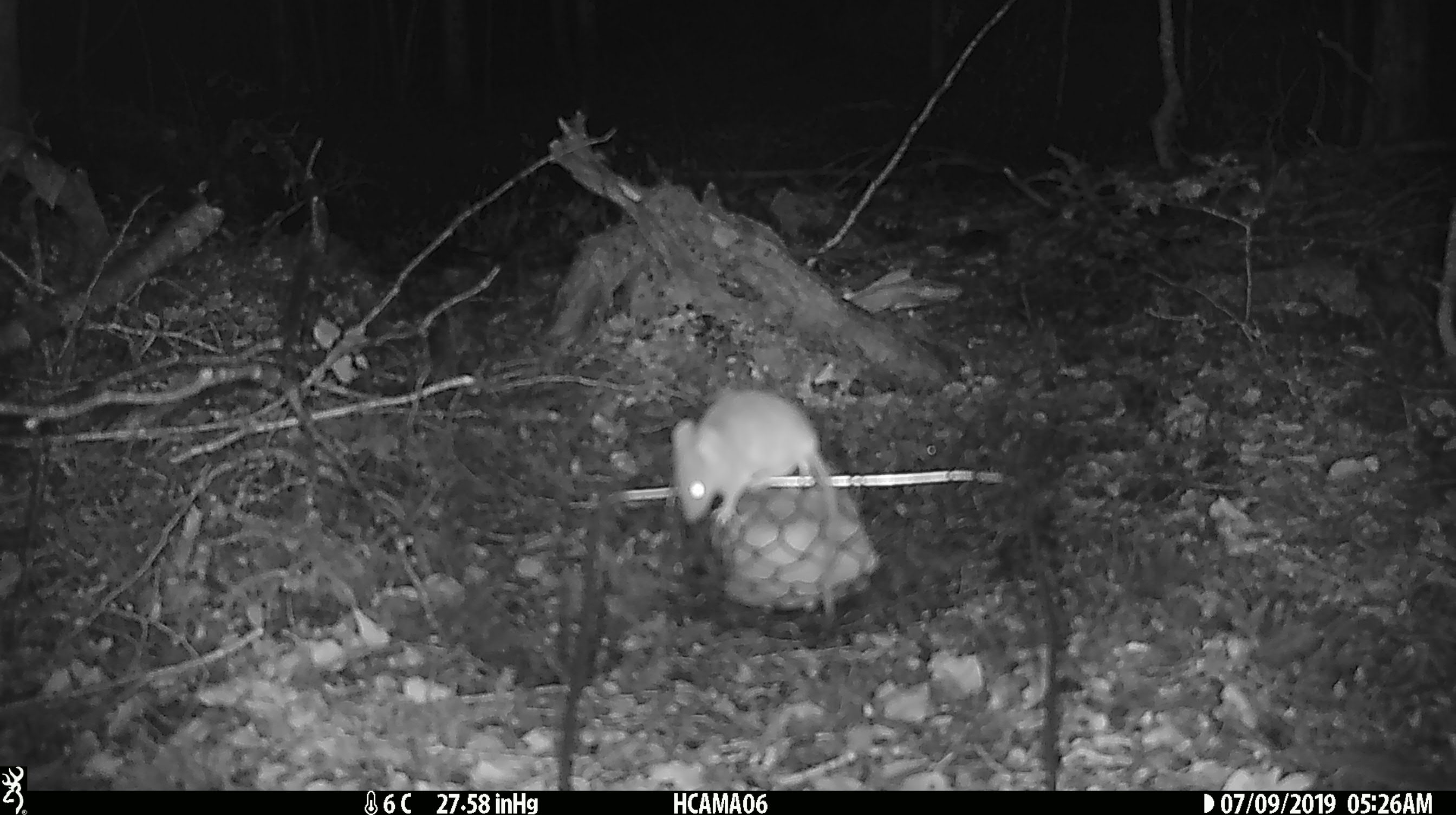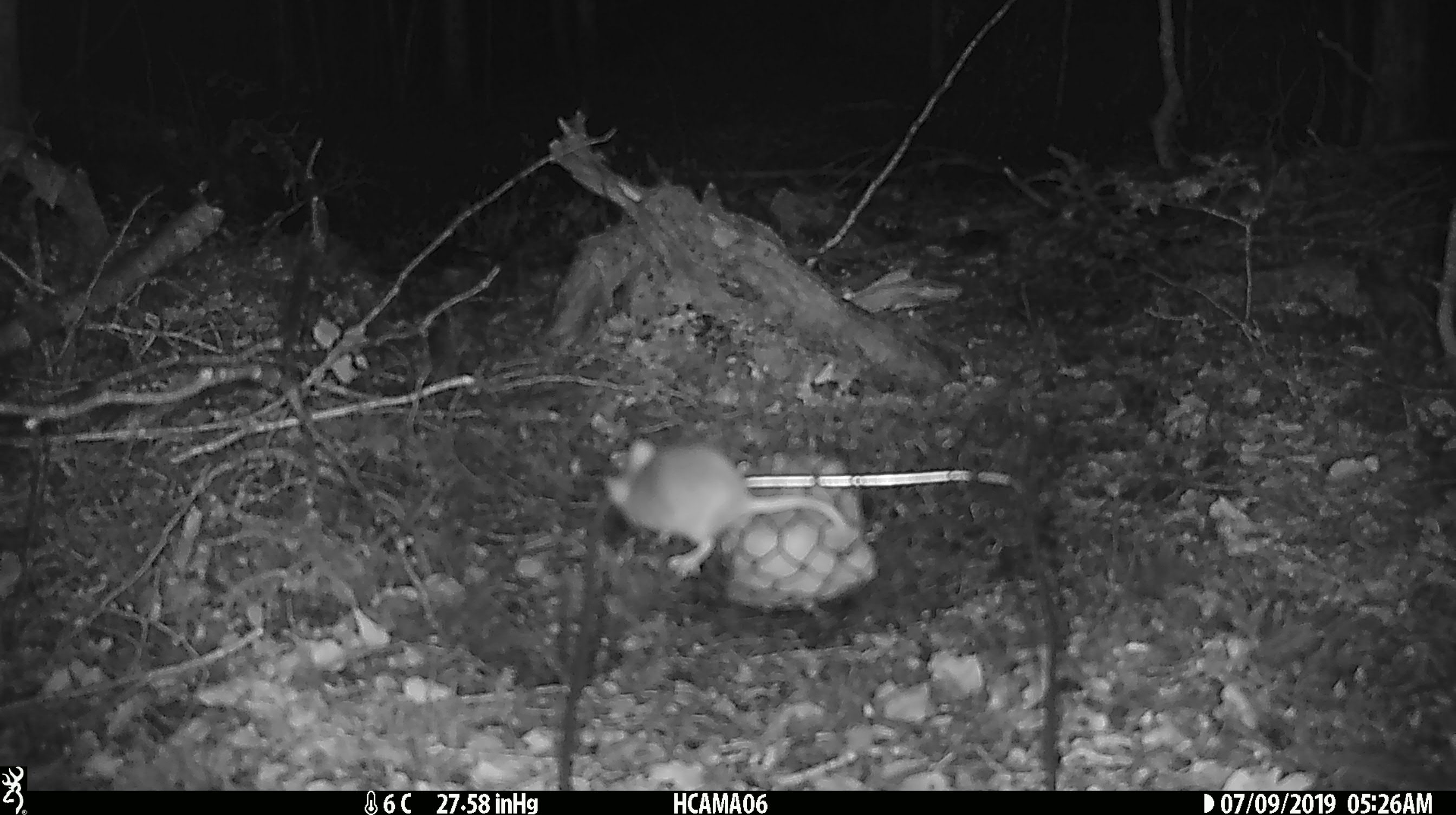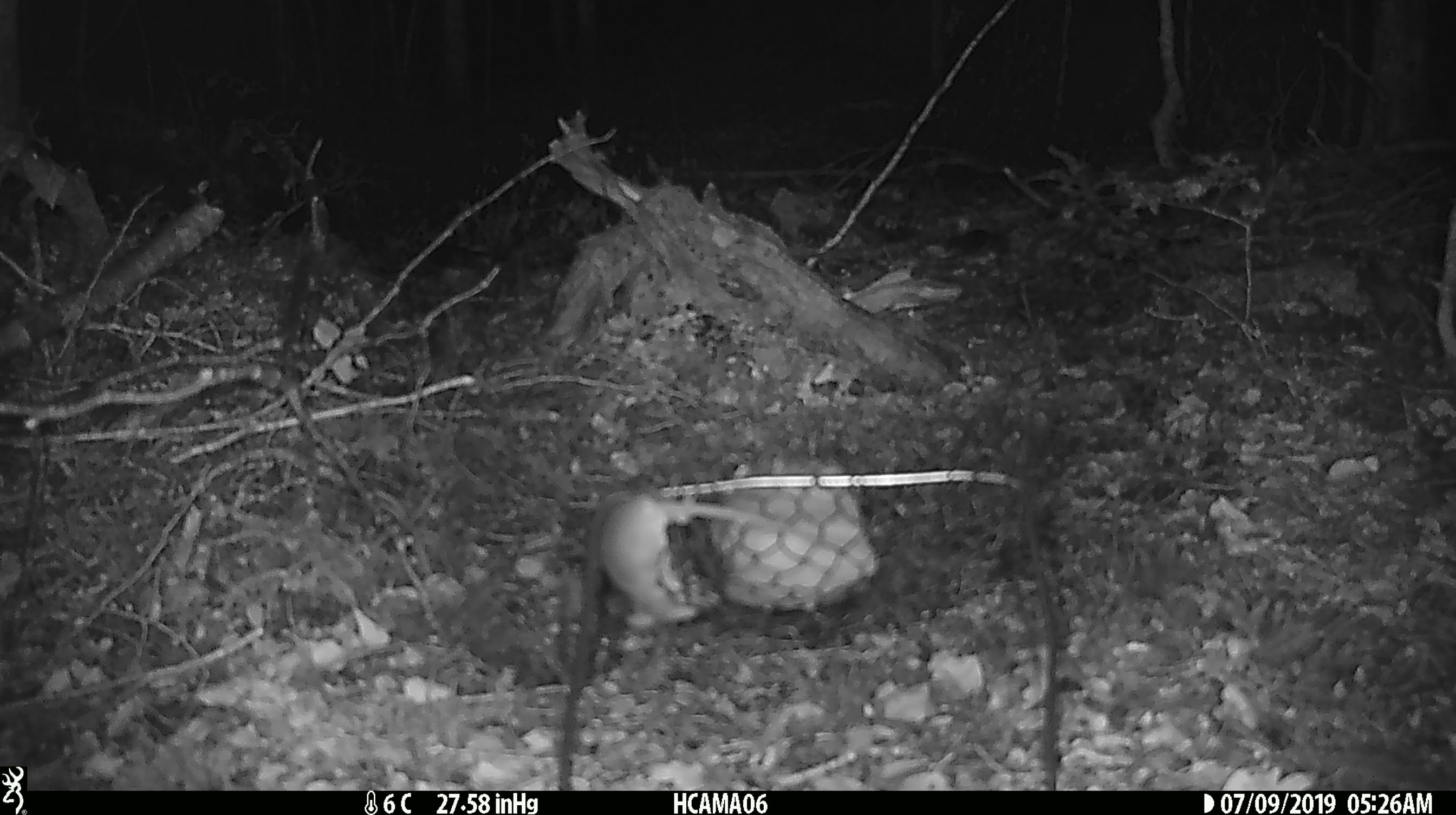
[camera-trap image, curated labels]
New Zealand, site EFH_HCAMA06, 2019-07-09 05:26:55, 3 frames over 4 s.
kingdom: Animalia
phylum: Chordata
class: Mammalia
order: Rodentia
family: Muridae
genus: Mus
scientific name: Mus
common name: mouse